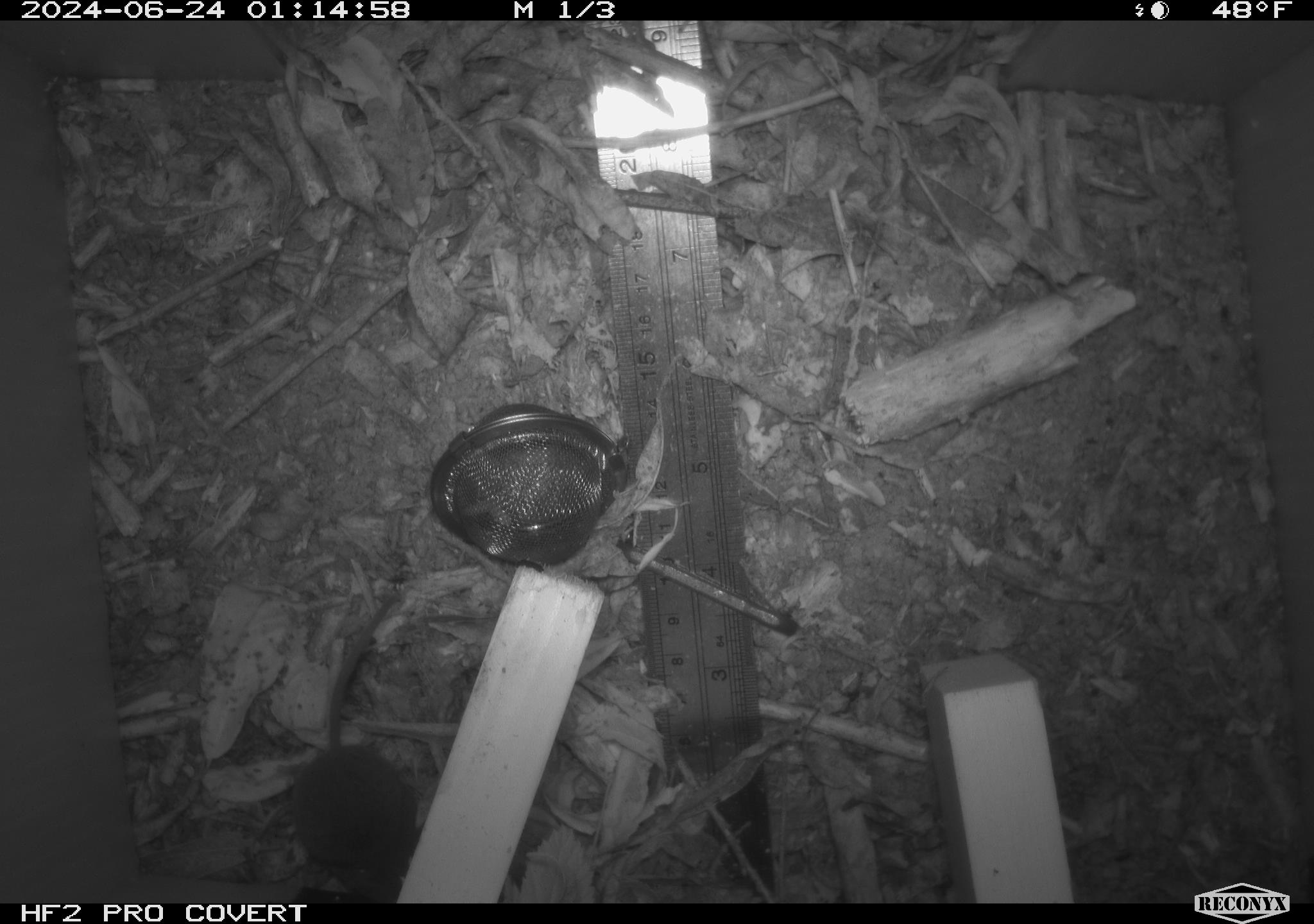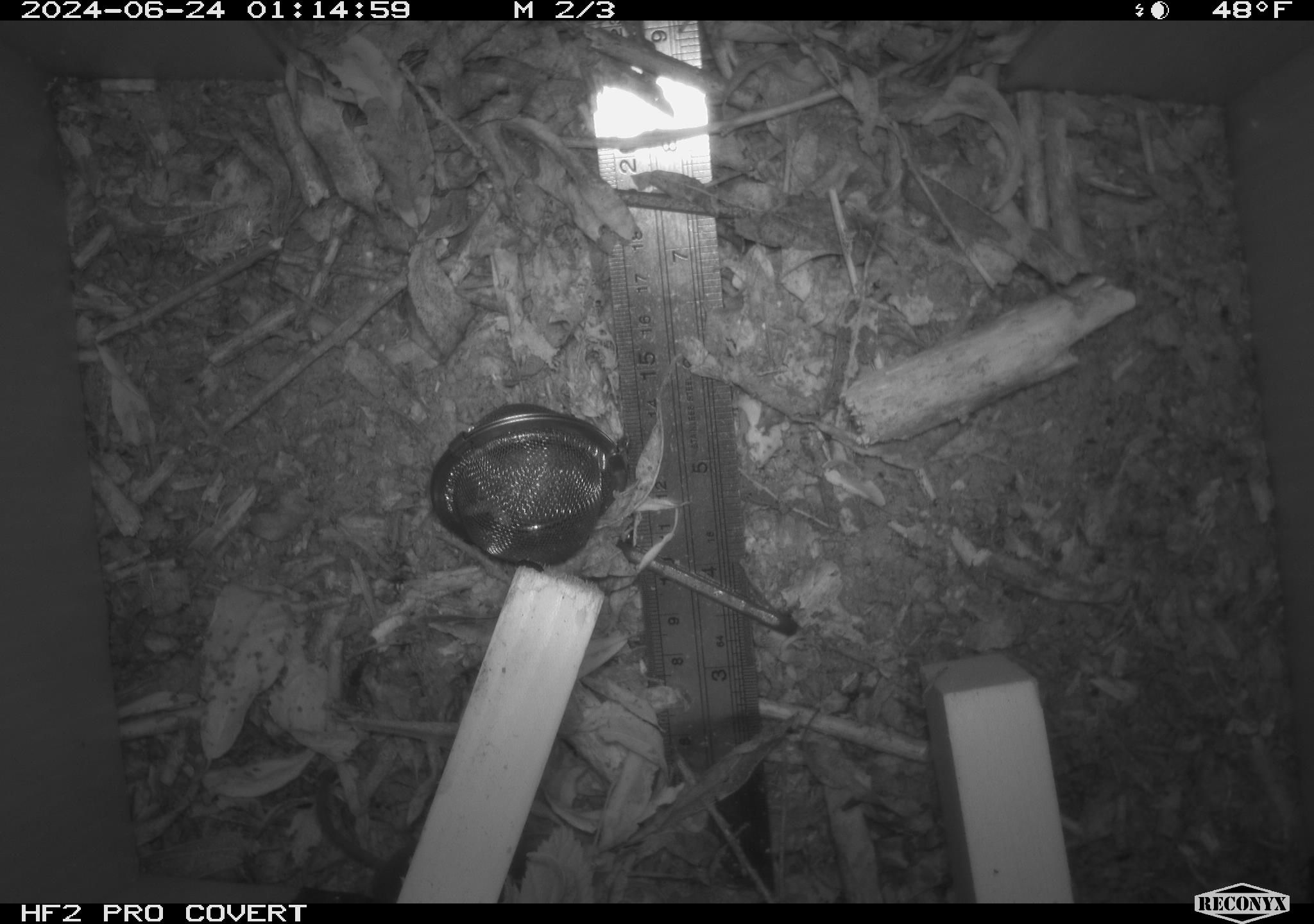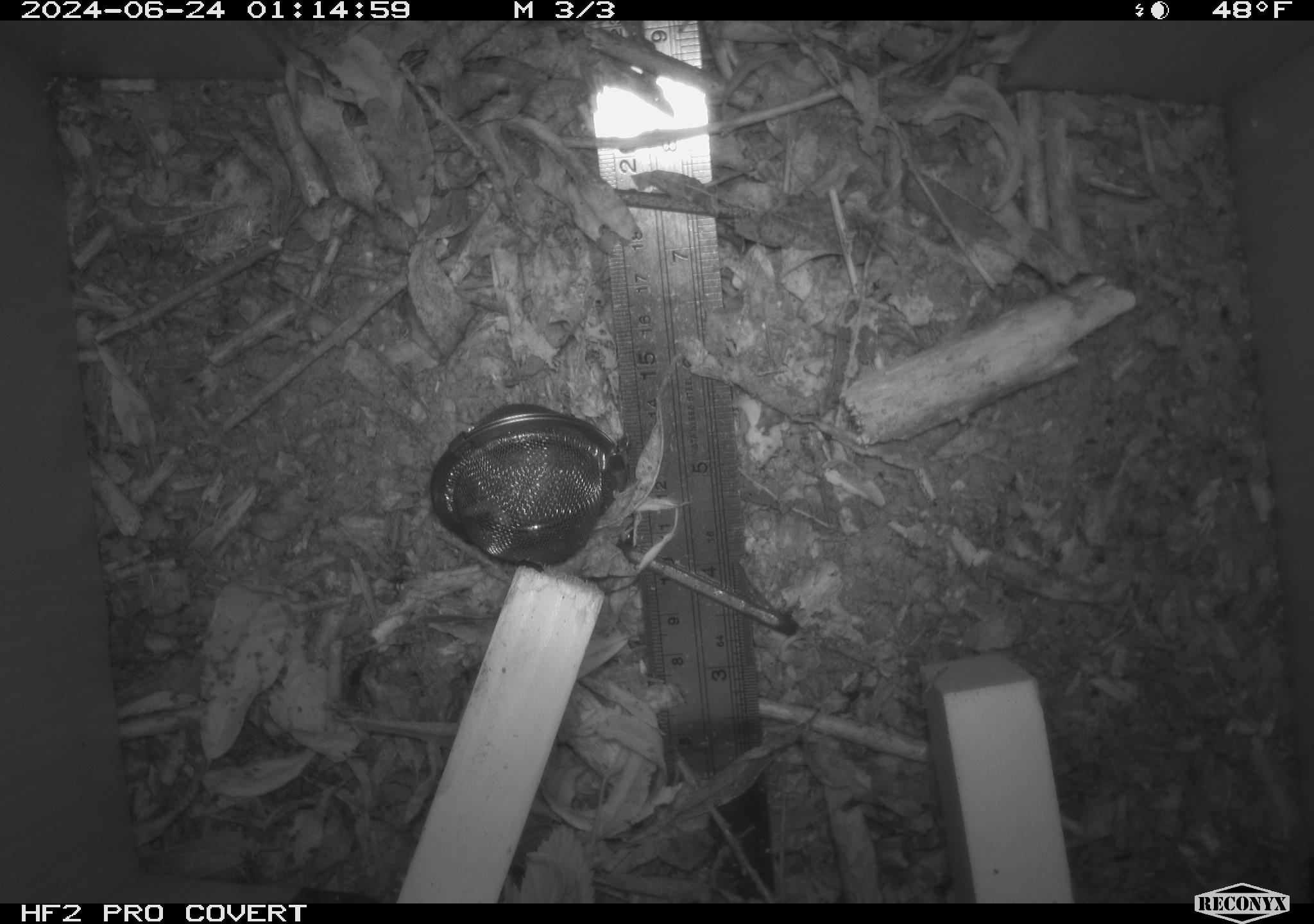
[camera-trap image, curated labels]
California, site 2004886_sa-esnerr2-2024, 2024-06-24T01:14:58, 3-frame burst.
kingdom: Animalia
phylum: Chordata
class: Mammalia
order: Eulipotyphla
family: Soricidae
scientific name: Soricidae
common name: shrews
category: soricidae family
Soricidae family (shrews) (Soricidae).